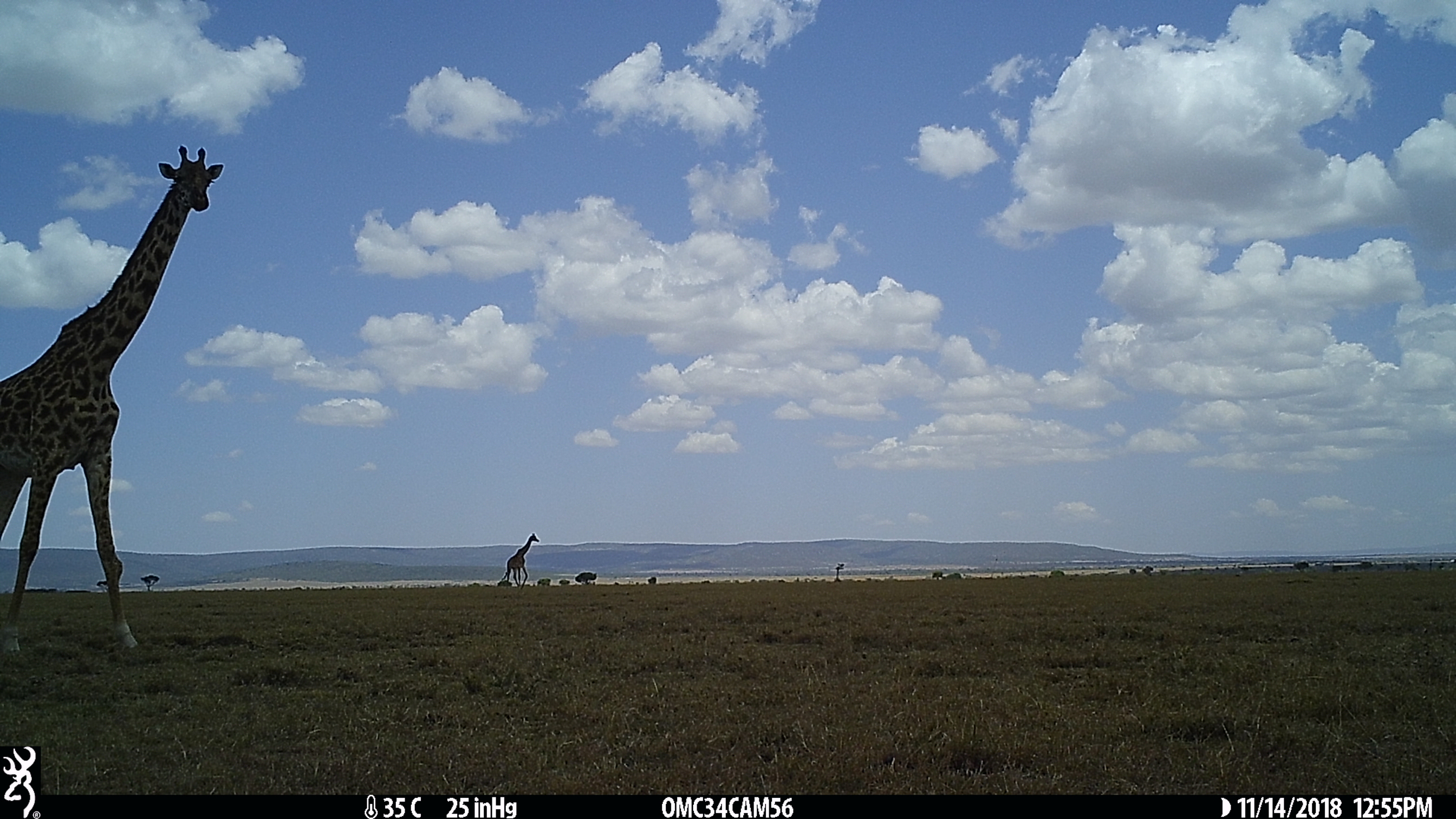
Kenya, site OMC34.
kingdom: Animalia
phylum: Chordata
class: Mammalia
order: Artiodactyla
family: Giraffidae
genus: Giraffa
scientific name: Giraffa camelopardalis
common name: northern giraffe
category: giraffe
Giraffe (northern giraffe) (Giraffa camelopardalis).